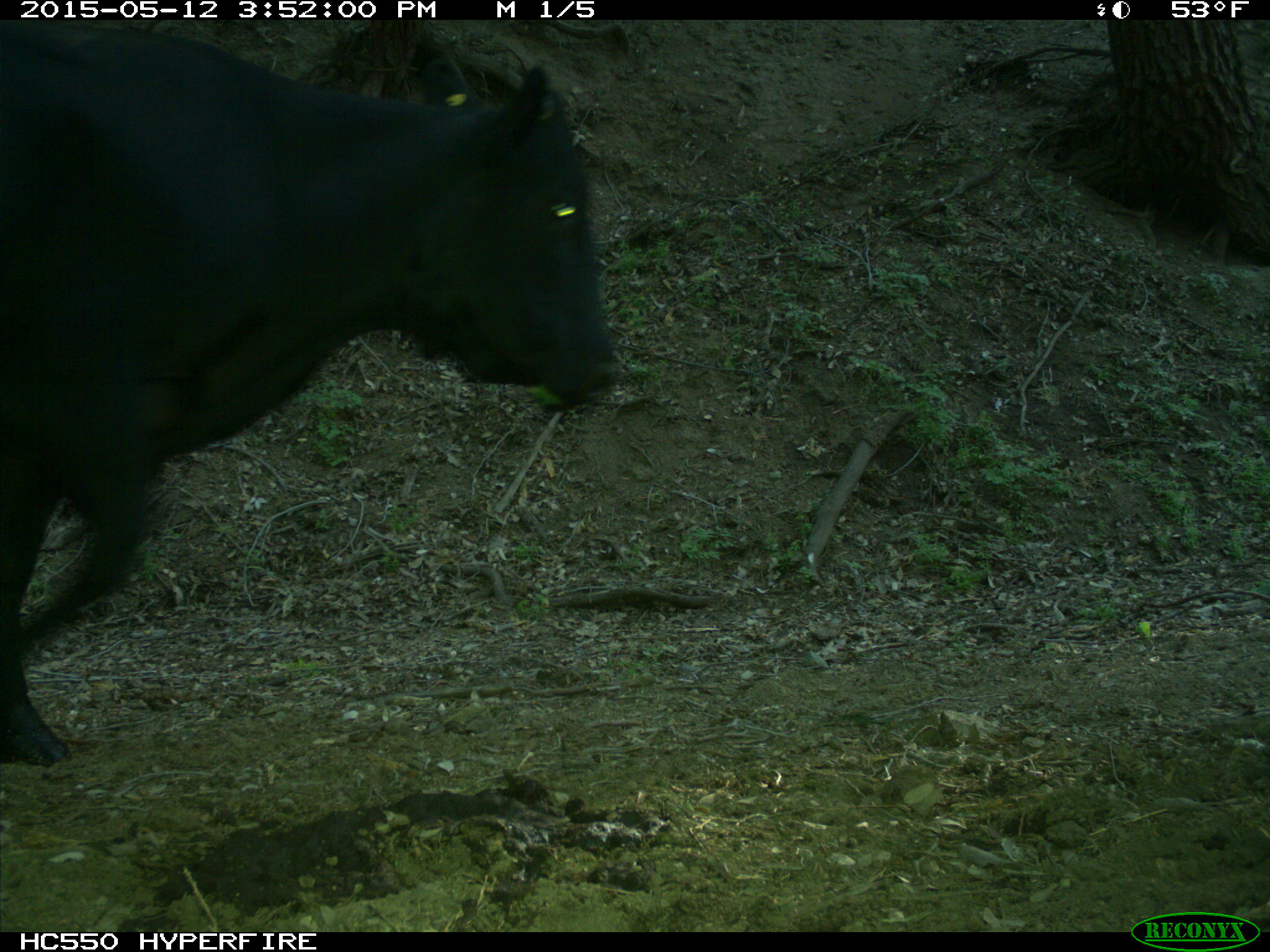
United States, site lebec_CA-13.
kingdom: Animalia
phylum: Chordata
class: Mammalia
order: Artiodactyla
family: Bovidae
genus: Bos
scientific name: Bos taurus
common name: domestic cow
Bos taurus (domestic cow).